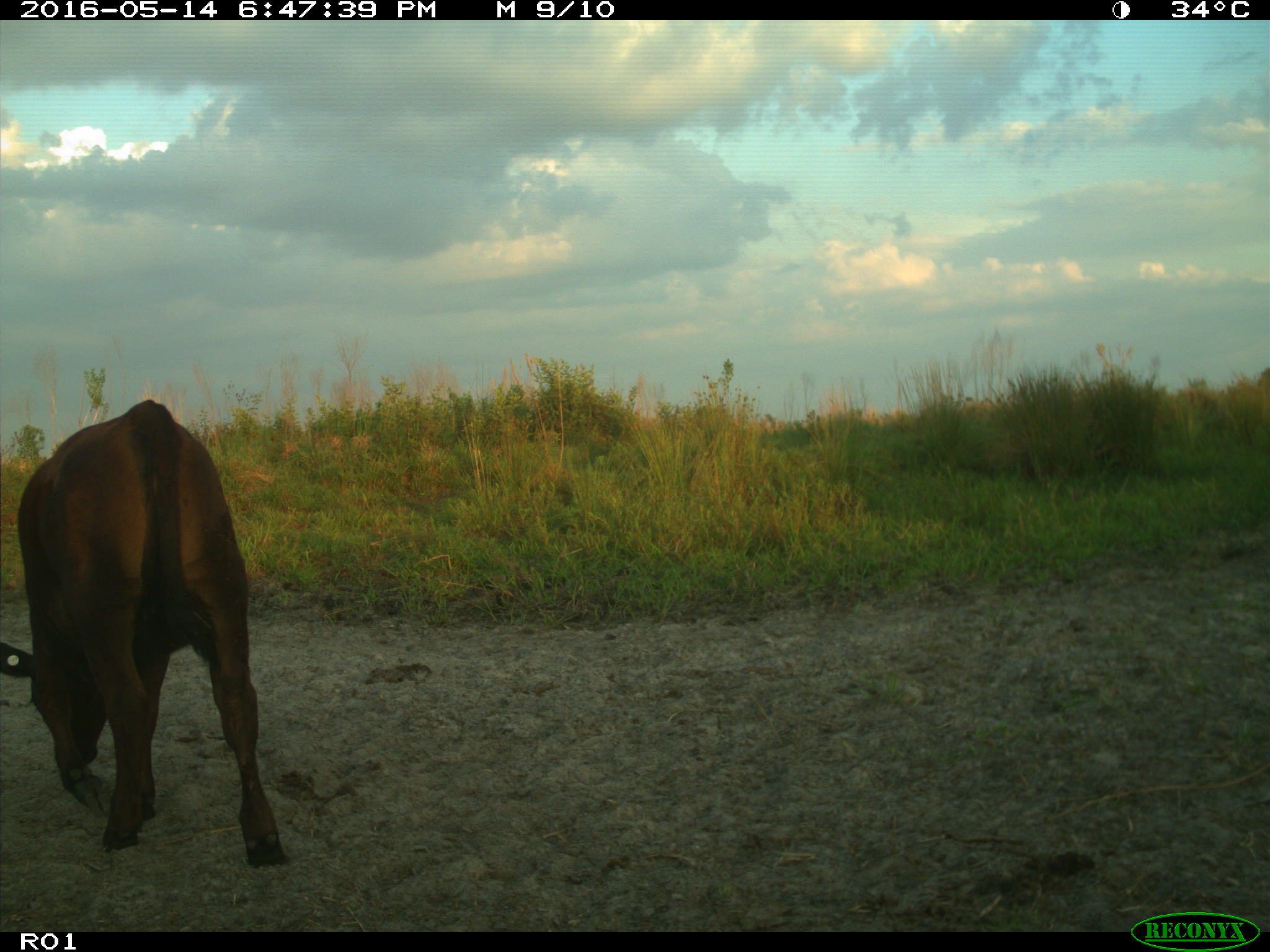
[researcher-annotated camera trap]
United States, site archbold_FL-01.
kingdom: Animalia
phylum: Chordata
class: Mammalia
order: Artiodactyla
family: Bovidae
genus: Bos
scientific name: Bos taurus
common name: domestic cow